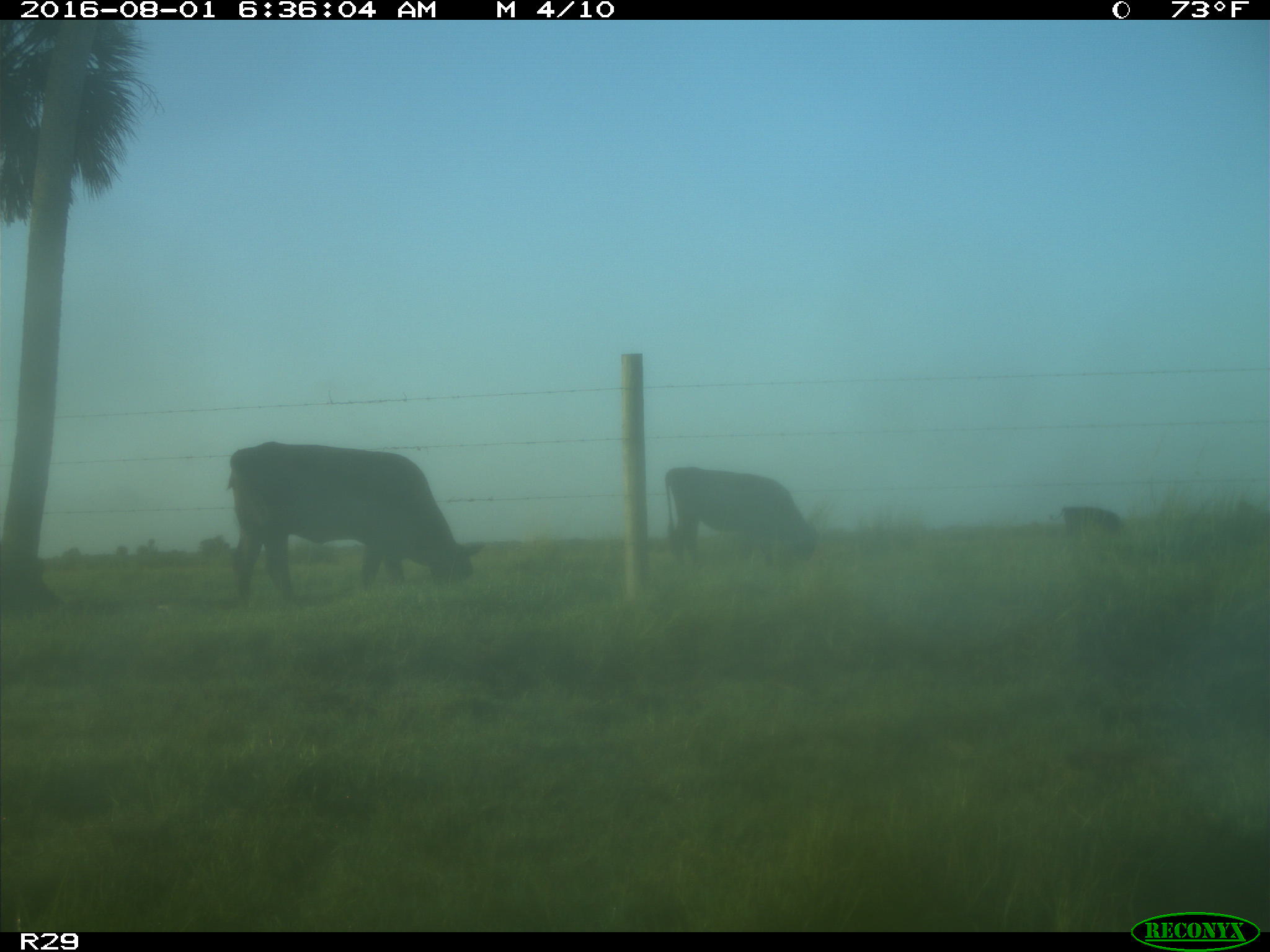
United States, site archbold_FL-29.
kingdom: Animalia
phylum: Chordata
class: Mammalia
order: Artiodactyla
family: Bovidae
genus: Bos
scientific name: Bos taurus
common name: domestic cow